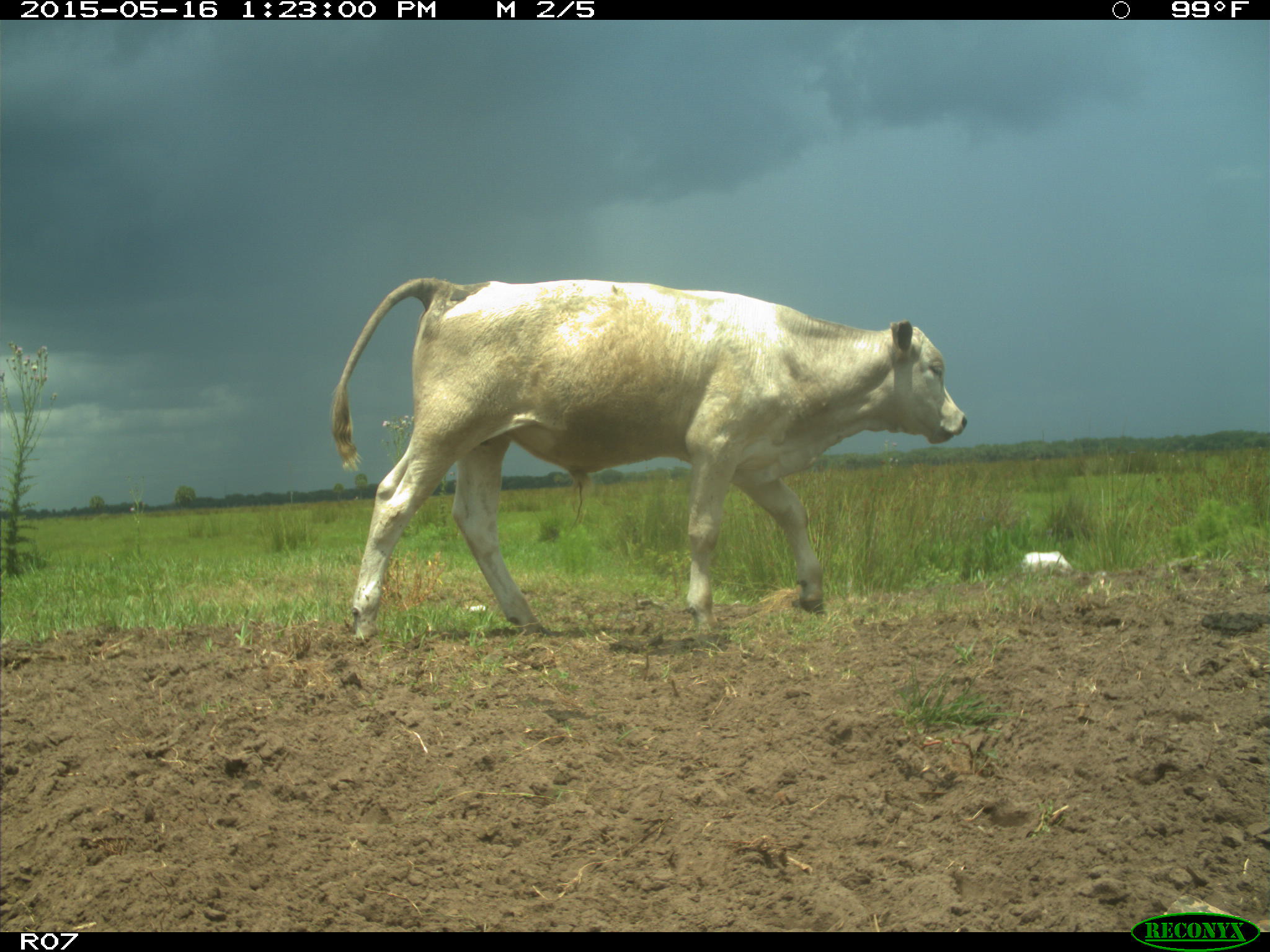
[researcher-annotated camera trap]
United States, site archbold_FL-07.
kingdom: Animalia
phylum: Chordata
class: Mammalia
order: Artiodactyla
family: Bovidae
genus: Bos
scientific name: Bos taurus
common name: domestic cow